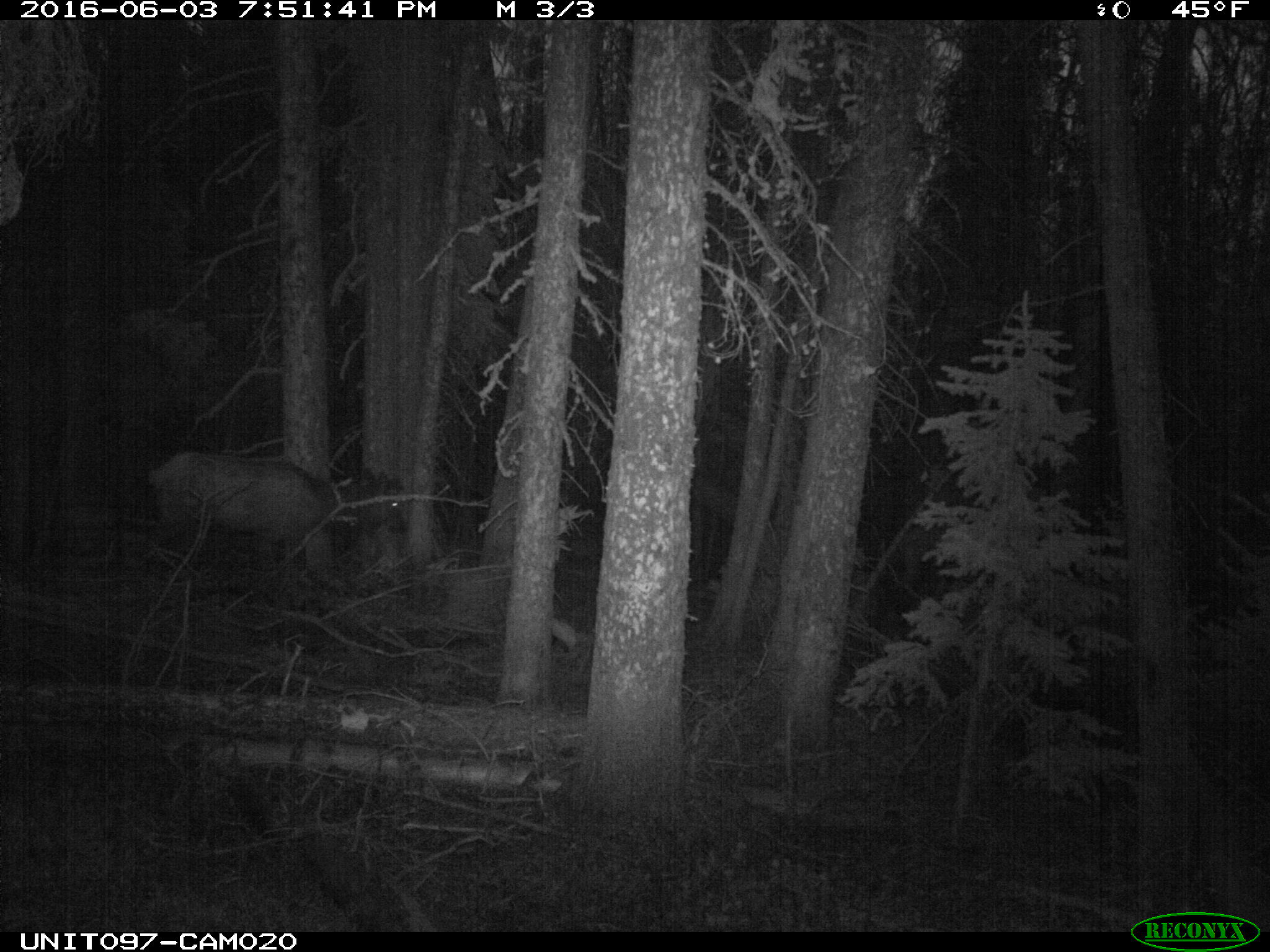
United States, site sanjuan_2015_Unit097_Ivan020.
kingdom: Animalia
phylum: Chordata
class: Mammalia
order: Artiodactyla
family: Cervidae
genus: Cervus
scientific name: Cervus elaphus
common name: red deer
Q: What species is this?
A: Cervus elaphus (red deer).